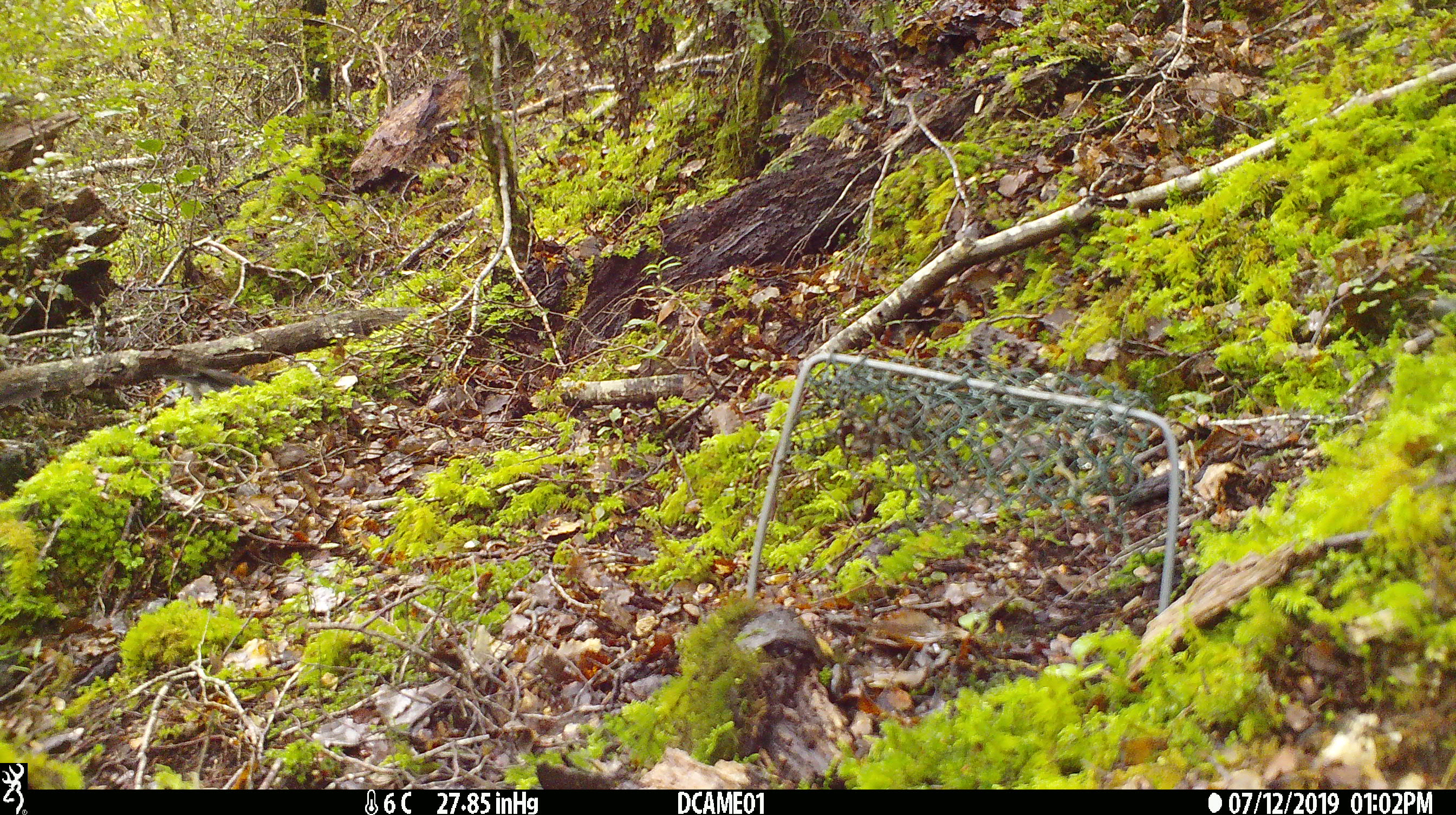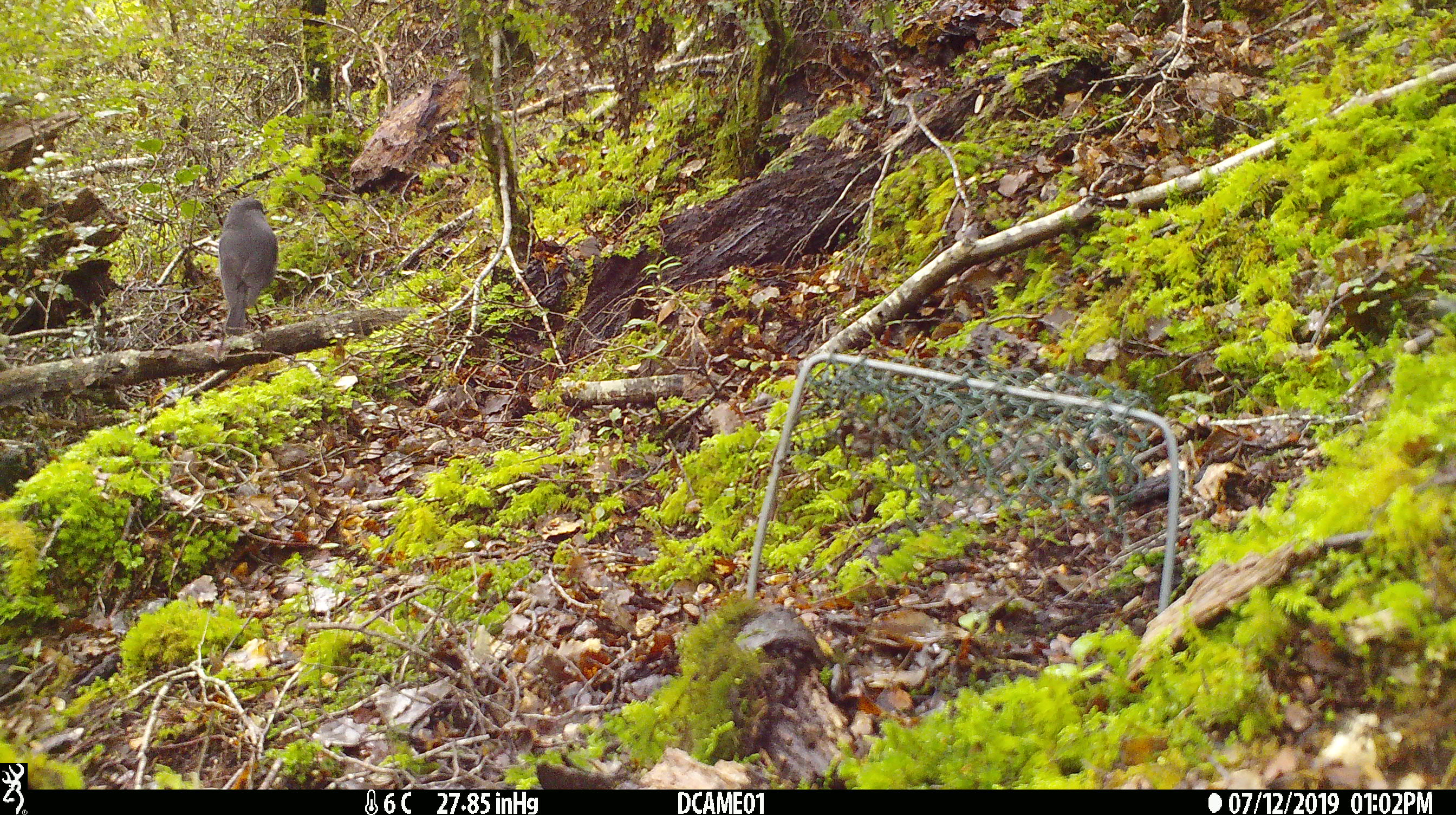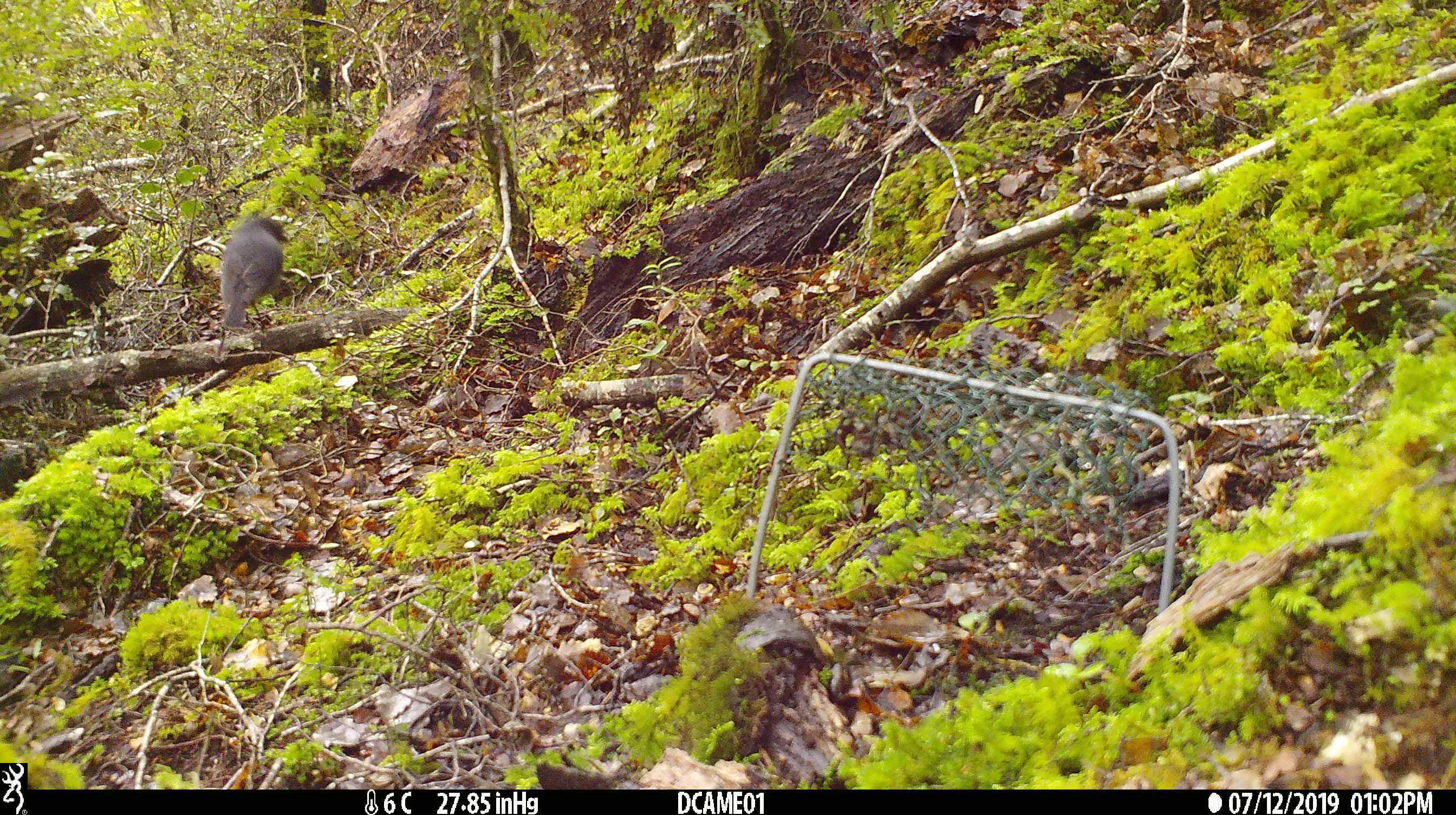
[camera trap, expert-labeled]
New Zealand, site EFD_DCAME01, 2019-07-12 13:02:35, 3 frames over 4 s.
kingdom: Animalia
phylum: Chordata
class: Aves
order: Passeriformes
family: Petroicidae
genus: Petroica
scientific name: Petroica australis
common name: new zealand robin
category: robin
Robin (new zealand robin) (Petroica australis).